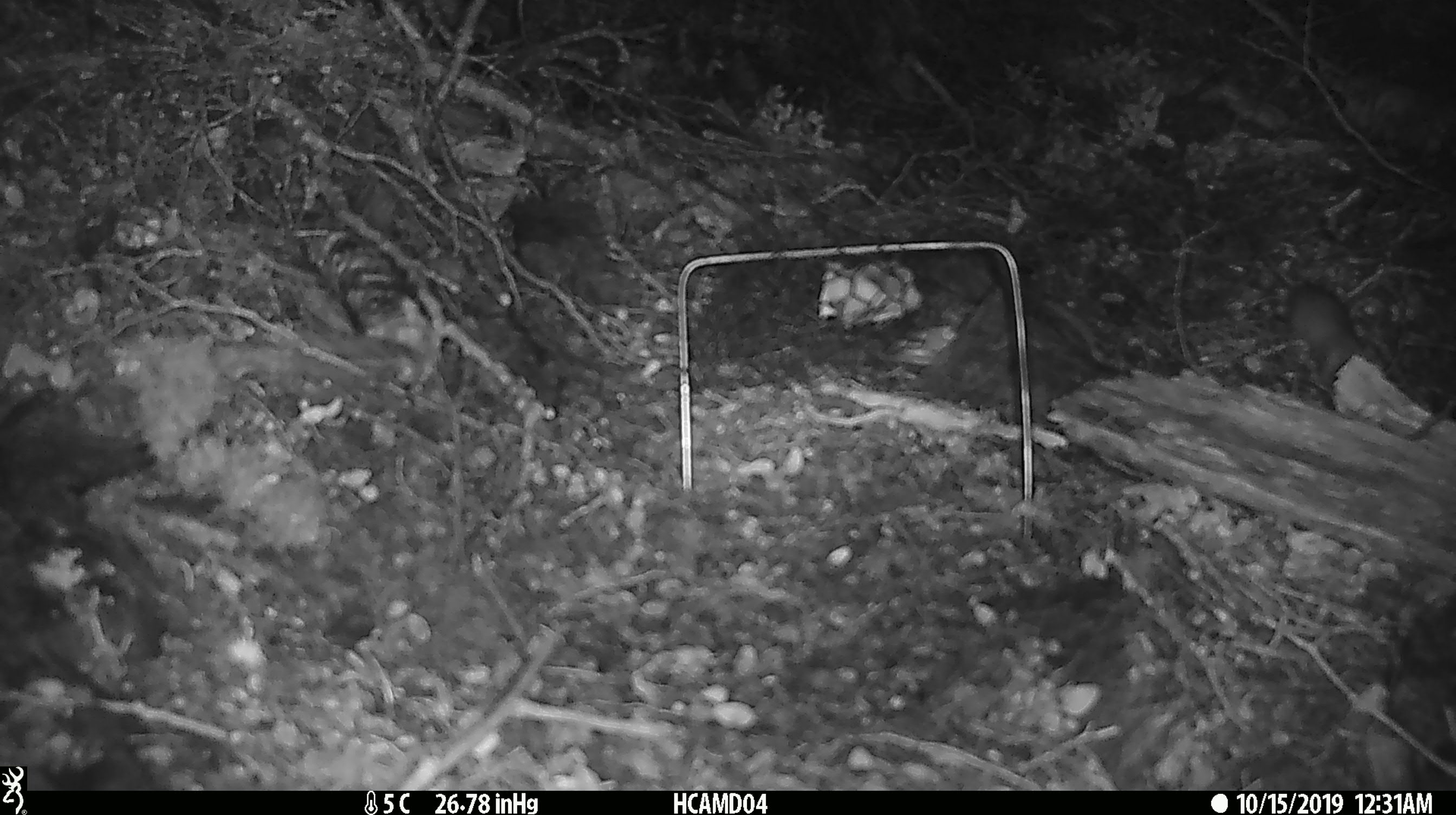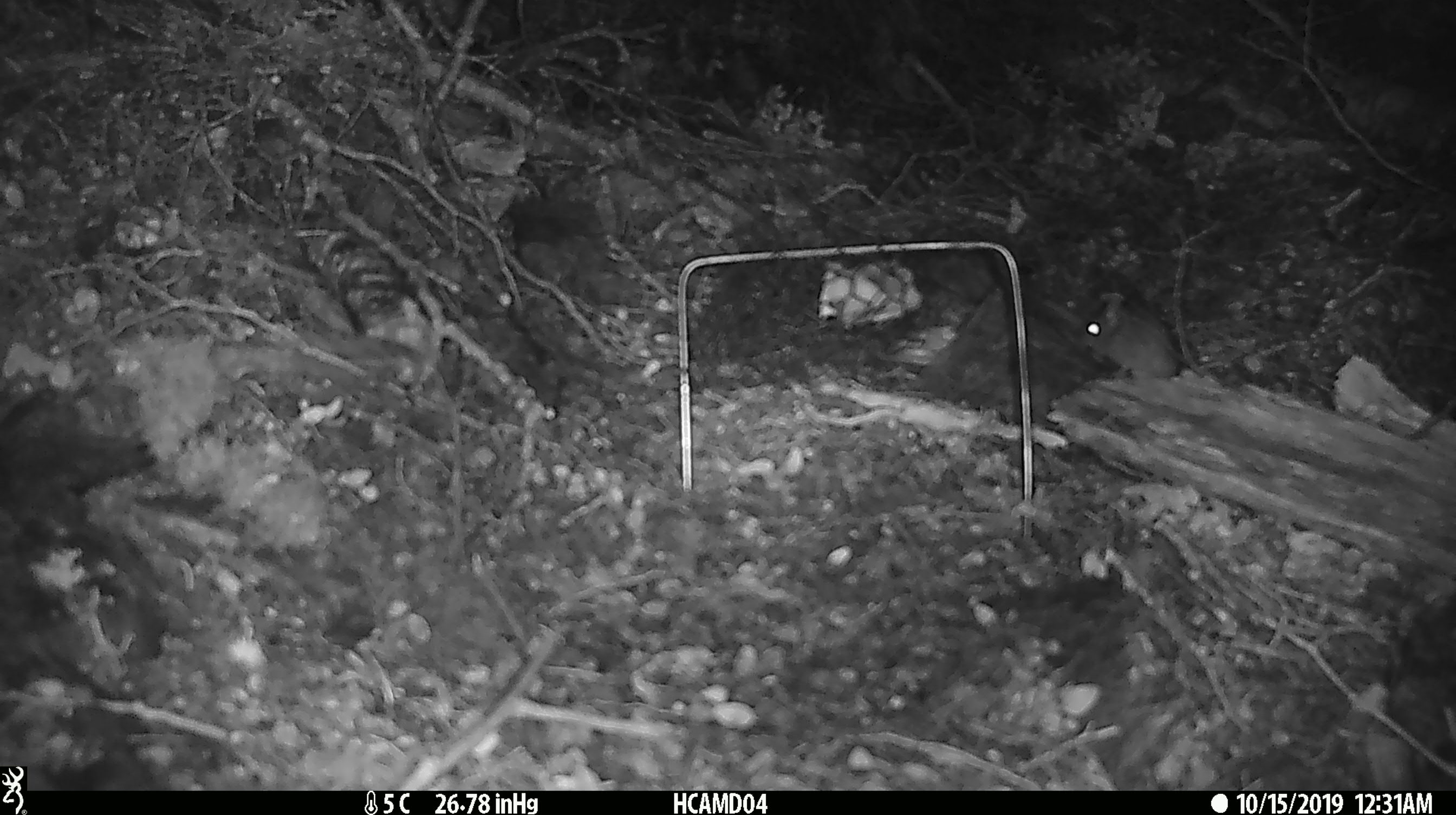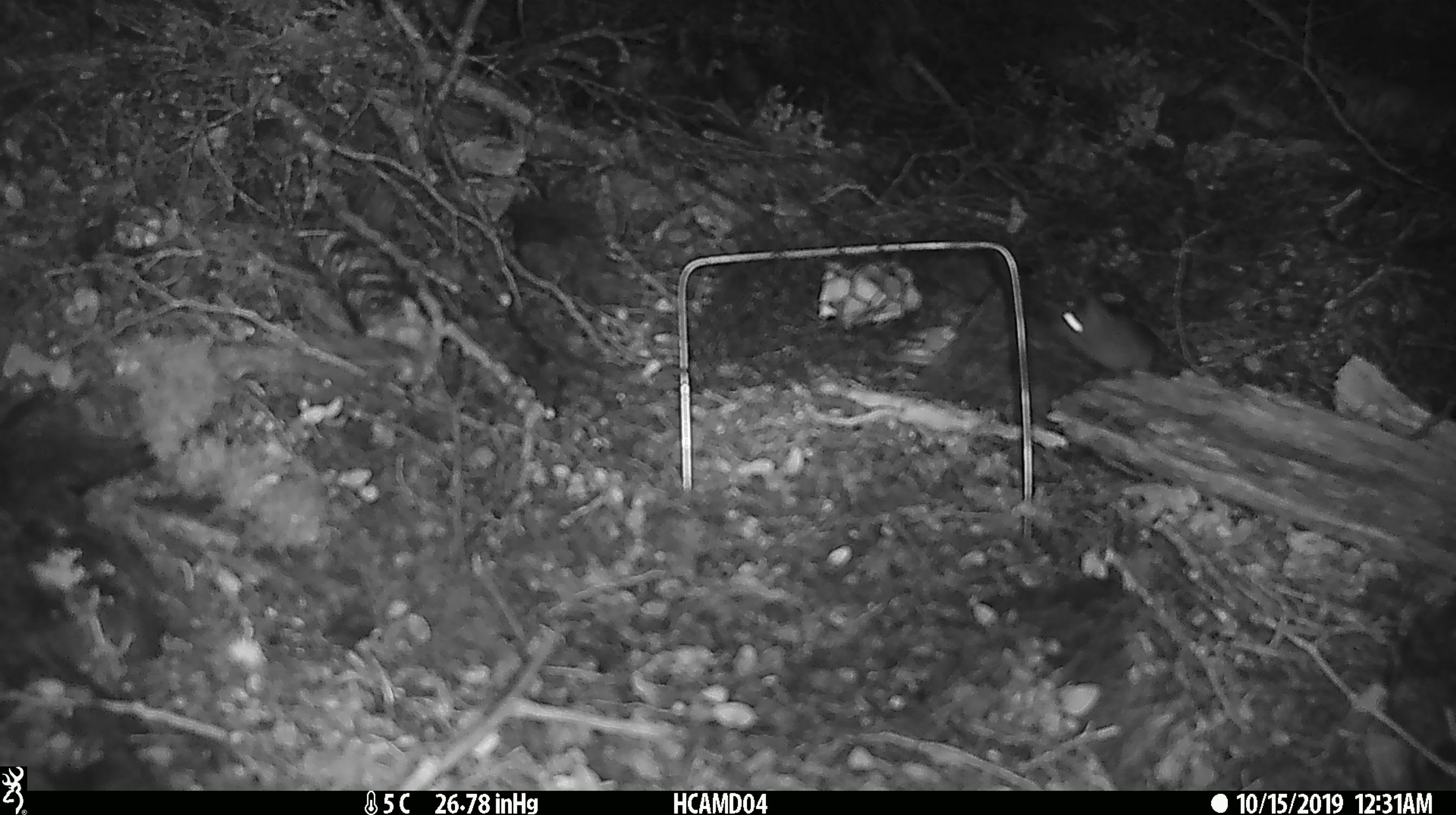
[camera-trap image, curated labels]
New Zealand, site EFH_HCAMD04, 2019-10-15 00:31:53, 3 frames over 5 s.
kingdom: Animalia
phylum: Chordata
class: Mammalia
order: Rodentia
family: Muridae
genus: Mus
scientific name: Mus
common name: mouse